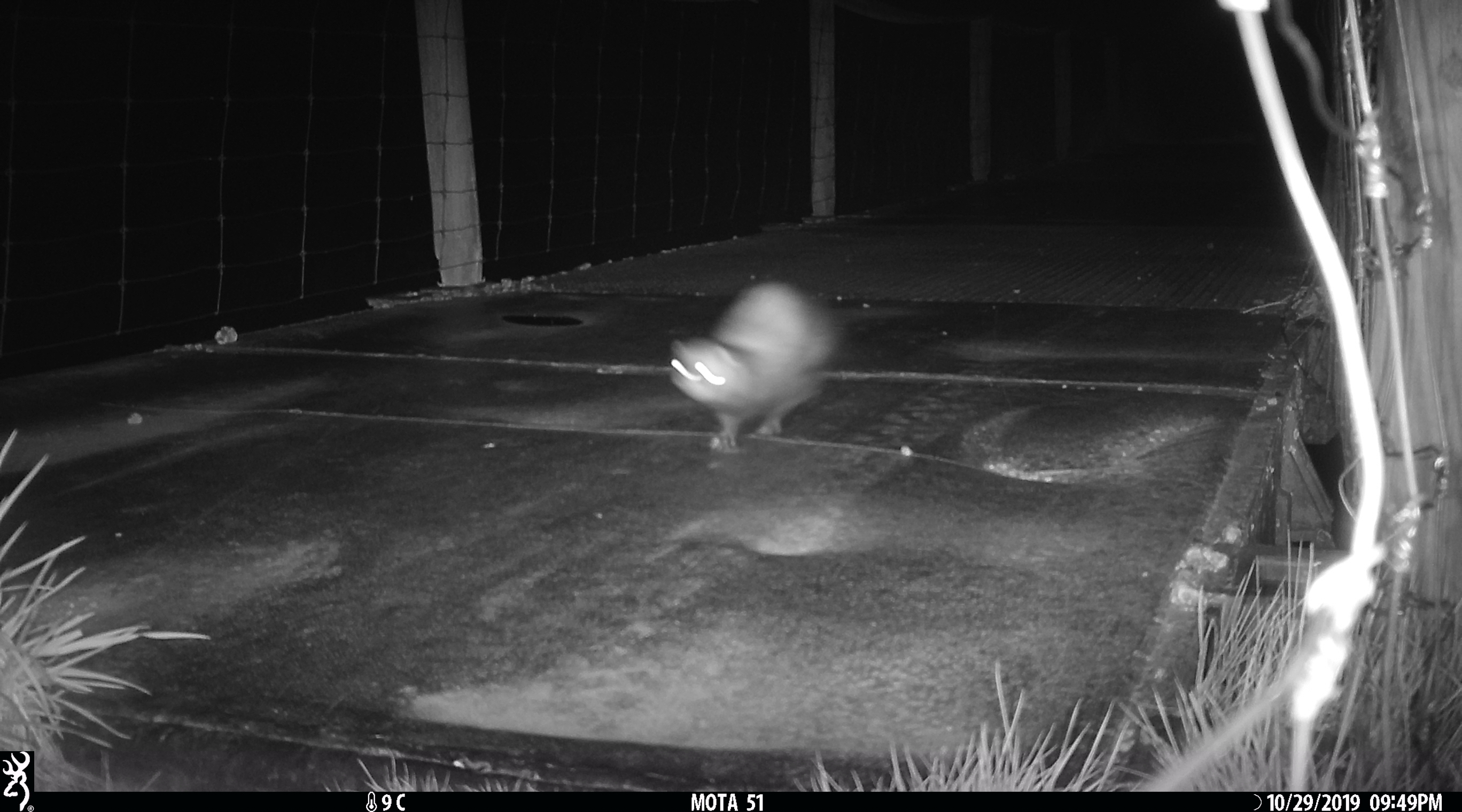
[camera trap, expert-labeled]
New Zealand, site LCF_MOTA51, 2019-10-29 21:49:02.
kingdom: Animalia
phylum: Chordata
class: Mammalia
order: Carnivora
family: Mustelidae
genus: Mustela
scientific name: Mustela furo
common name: ferret